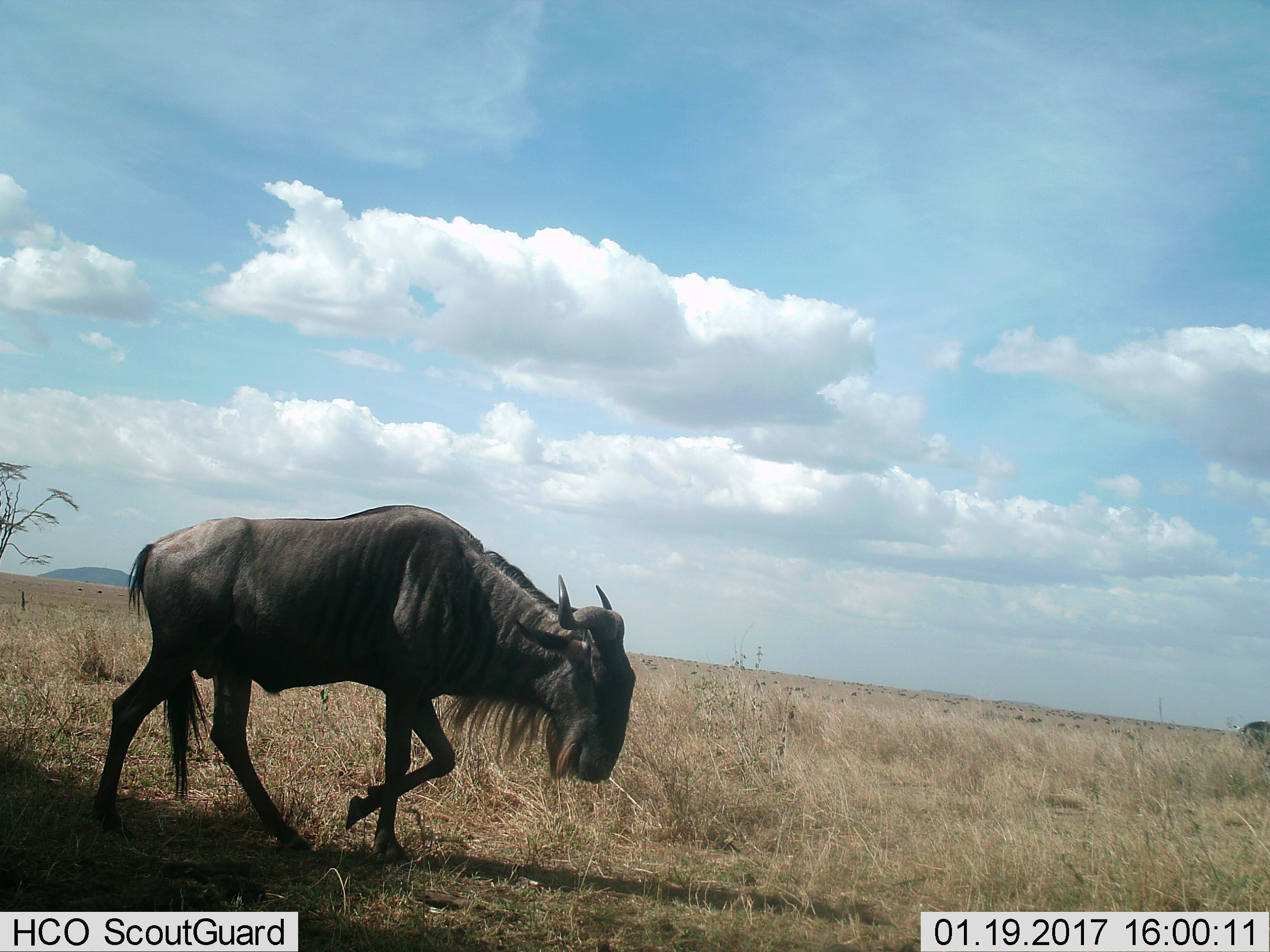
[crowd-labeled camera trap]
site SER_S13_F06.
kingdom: Animalia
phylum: Chordata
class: Mammalia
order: Artiodactyla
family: Bovidae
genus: Connochaetes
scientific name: Connochaetes taurinus taurinus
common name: blue wildebeest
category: wildebeestblue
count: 1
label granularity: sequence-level